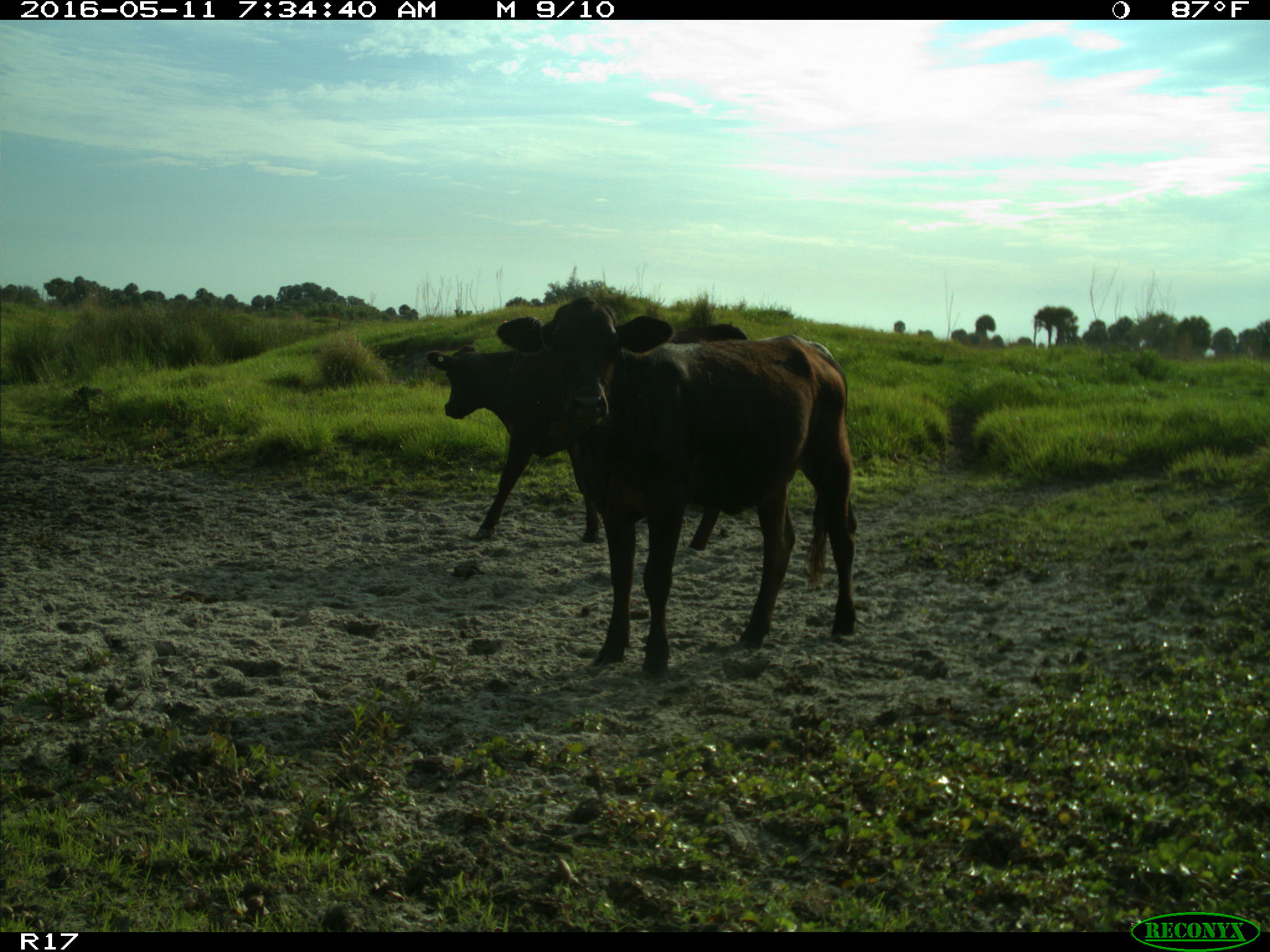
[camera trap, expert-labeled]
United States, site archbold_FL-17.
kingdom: Animalia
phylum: Chordata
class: Mammalia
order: Artiodactyla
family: Bovidae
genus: Bos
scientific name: Bos taurus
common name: domestic cow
Bos taurus (domestic cow).